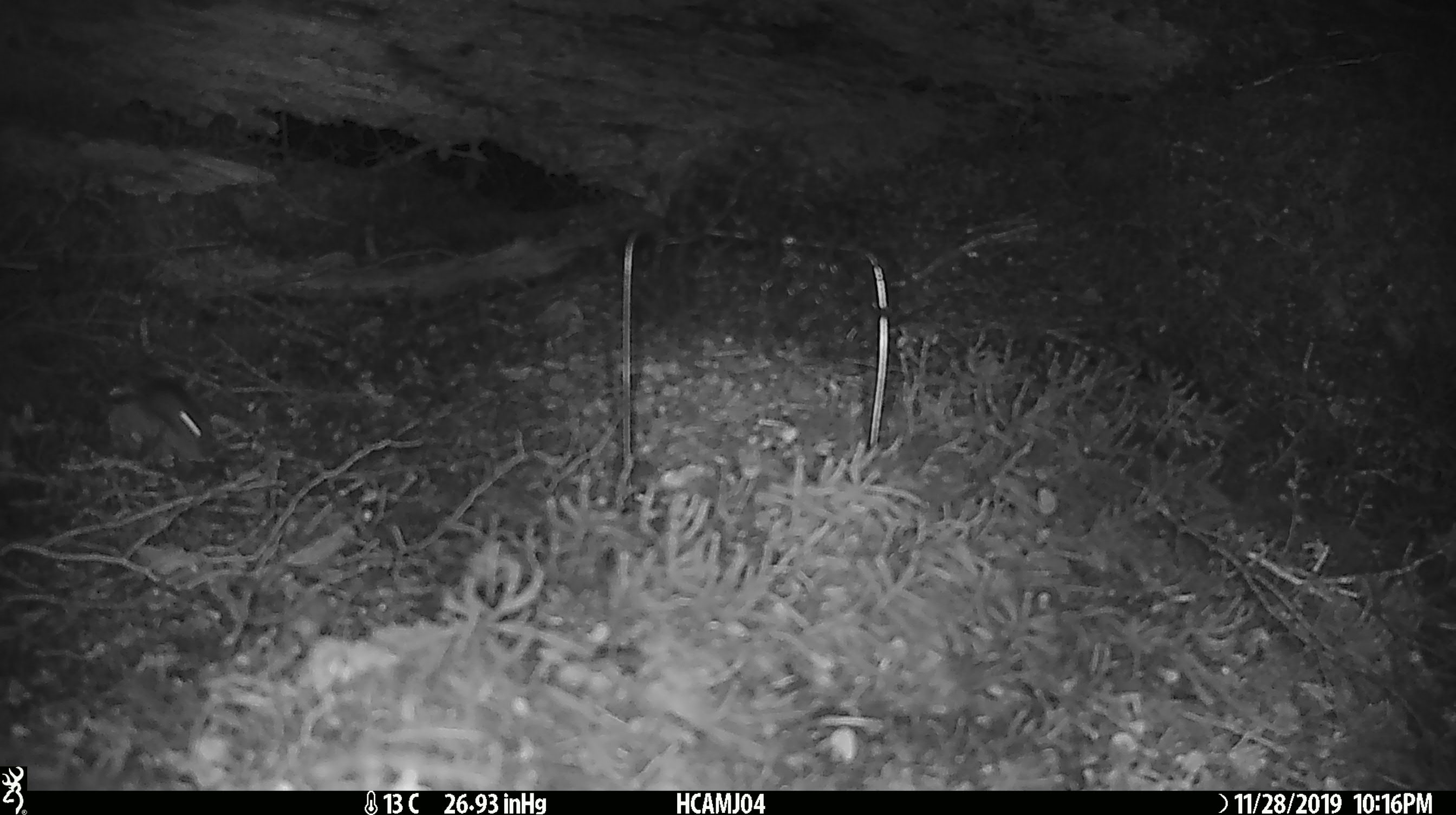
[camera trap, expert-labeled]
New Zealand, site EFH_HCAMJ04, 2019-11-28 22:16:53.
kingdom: Animalia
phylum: Chordata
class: Mammalia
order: Rodentia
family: Muridae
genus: Mus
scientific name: Mus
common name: mouse